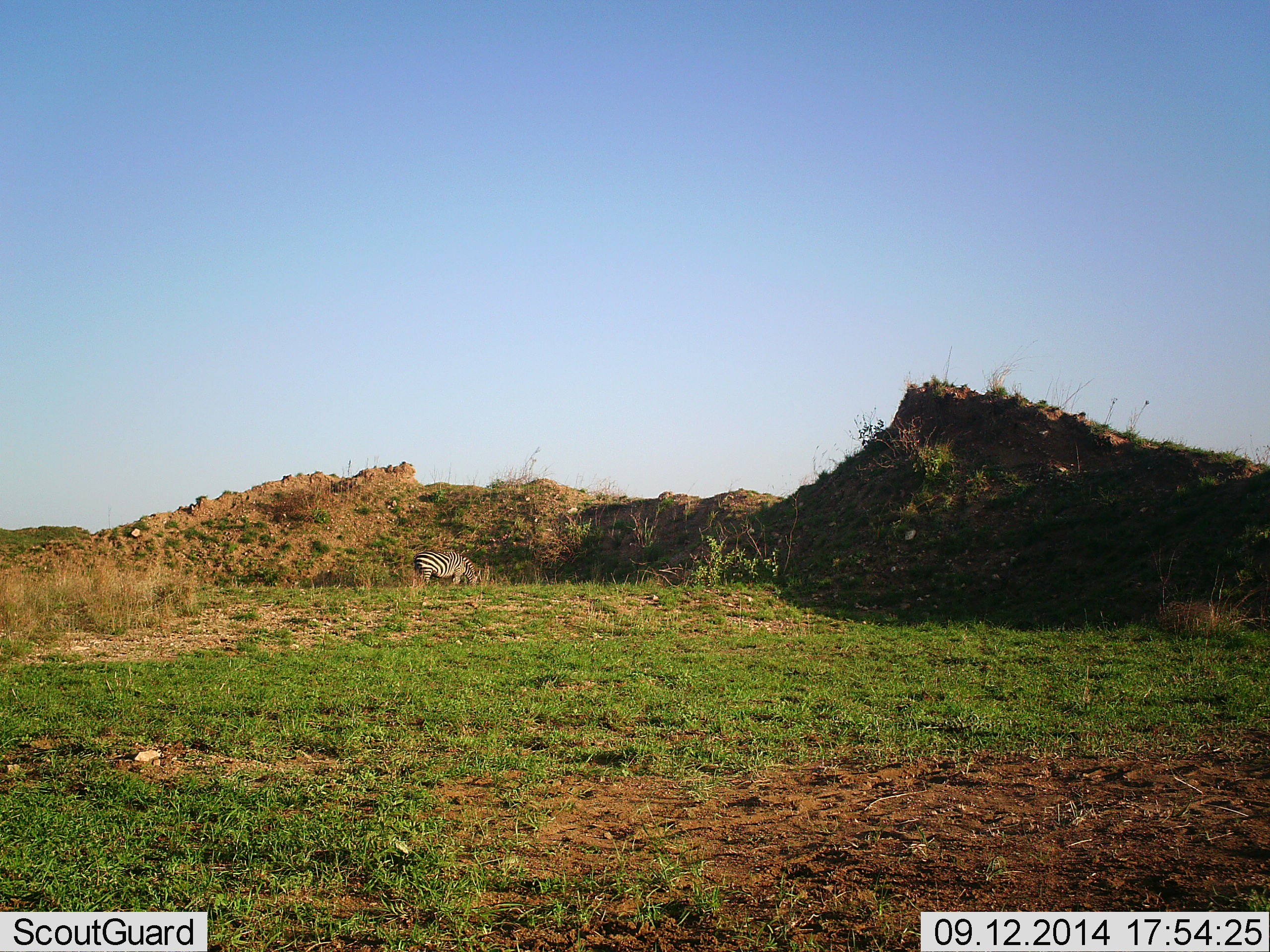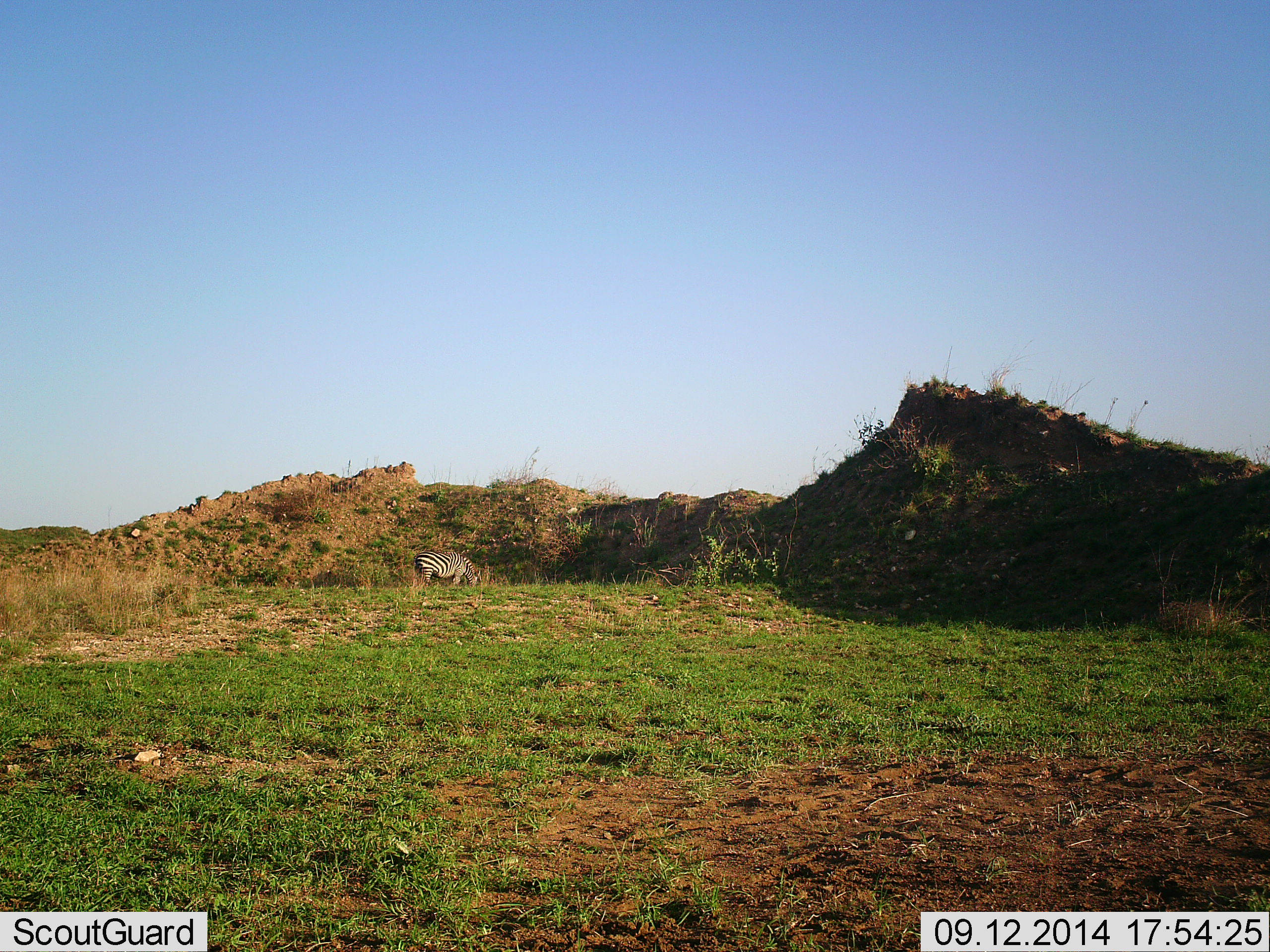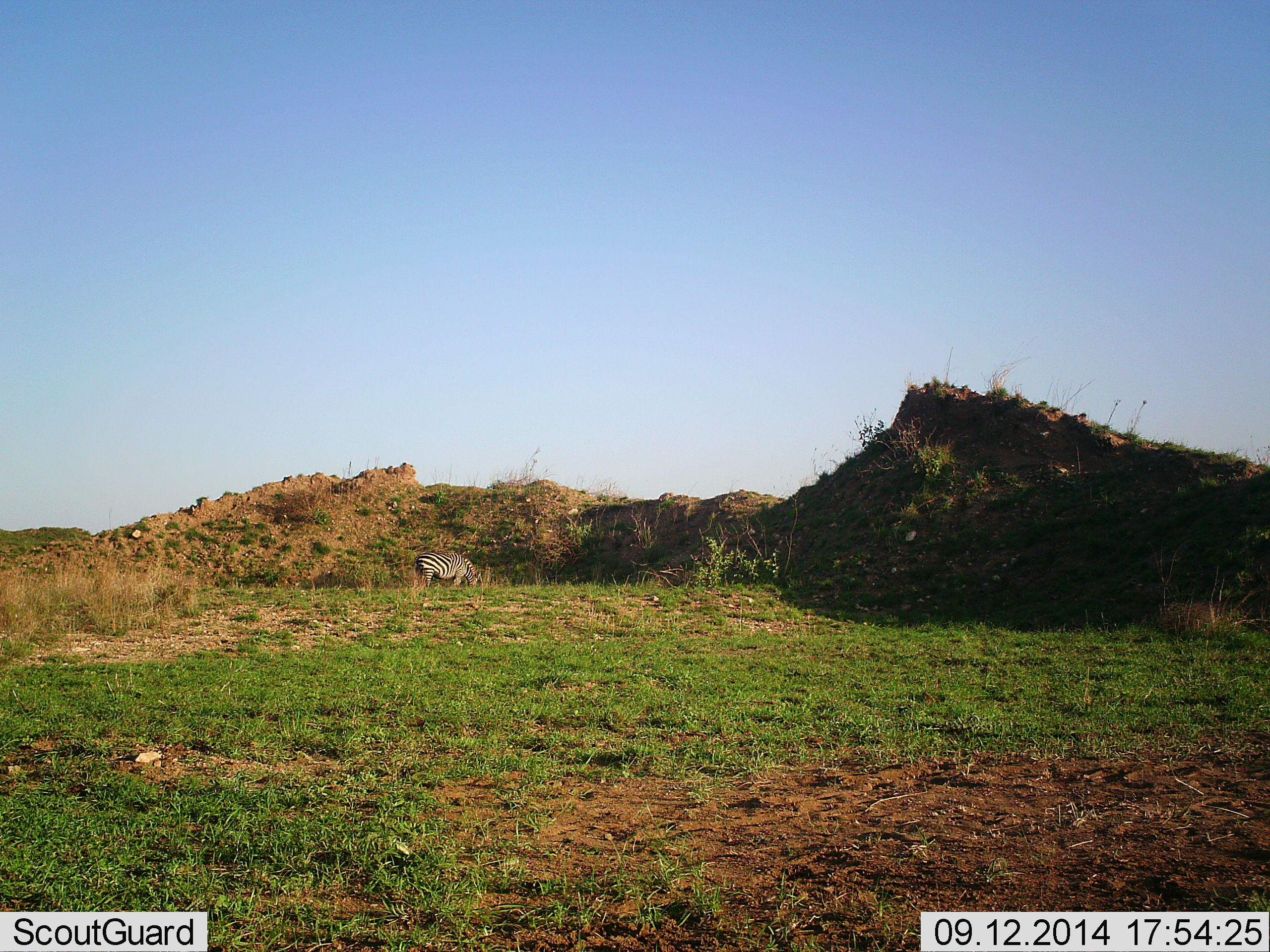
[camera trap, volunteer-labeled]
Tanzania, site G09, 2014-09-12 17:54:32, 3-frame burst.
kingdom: Animalia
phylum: Chordata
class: Mammalia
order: Perissodactyla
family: Equidae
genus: Equus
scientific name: Equus quagga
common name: plains zebra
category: zebra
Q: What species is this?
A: Zebra (plains zebra) (Equus quagga).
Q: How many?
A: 1.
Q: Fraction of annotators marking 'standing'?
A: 30%.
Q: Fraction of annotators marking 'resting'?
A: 0%.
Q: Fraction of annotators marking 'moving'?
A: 0%.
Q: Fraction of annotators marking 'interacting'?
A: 0%.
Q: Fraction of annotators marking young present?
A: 0%.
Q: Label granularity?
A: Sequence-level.